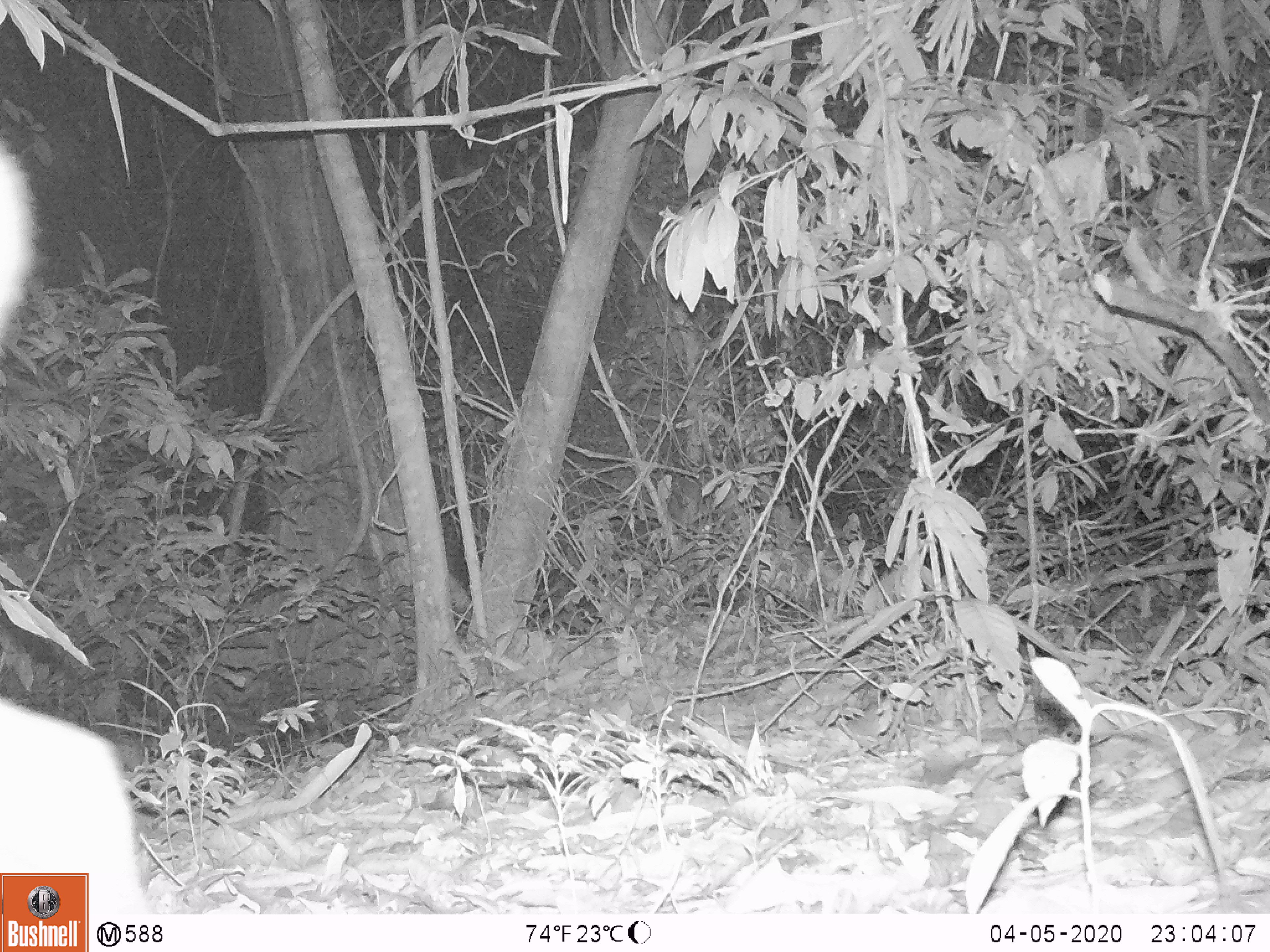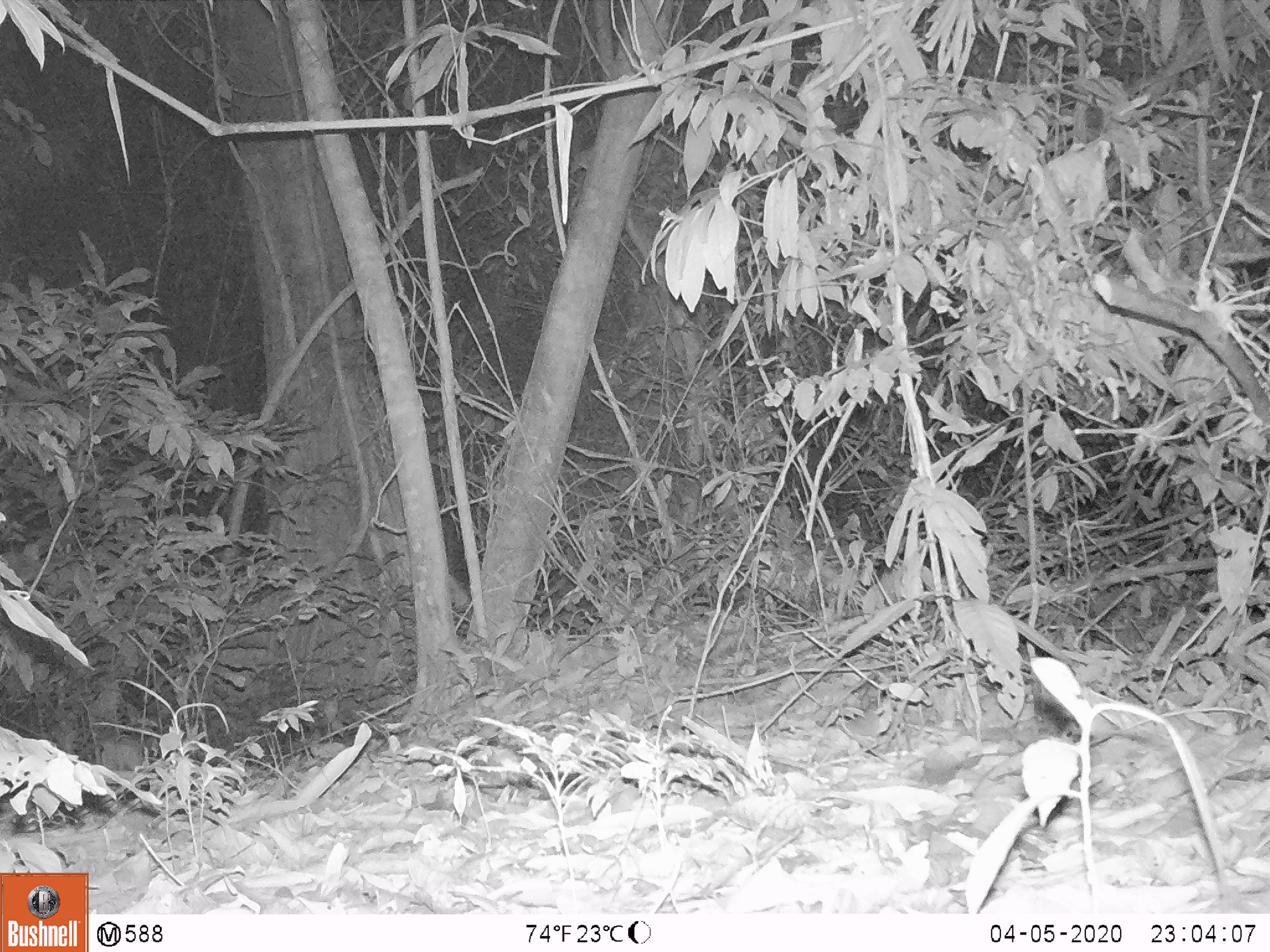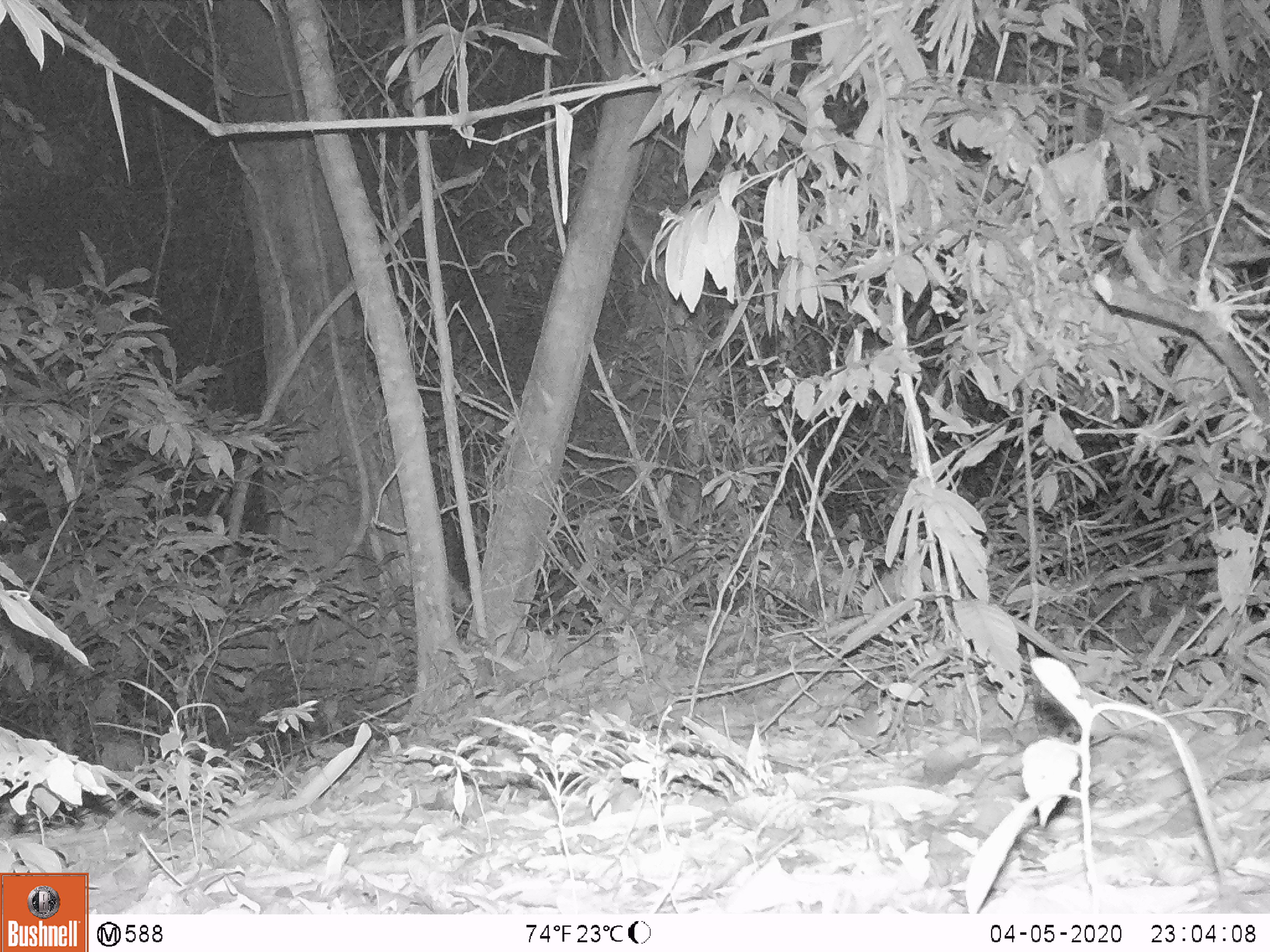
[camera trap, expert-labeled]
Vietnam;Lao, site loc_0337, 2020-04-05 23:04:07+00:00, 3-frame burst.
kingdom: Animalia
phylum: Chordata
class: Mammalia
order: Artiodactyla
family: Cervidae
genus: Muntiacus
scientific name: Muntiacus vuquangensis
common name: large-antlered muntjac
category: large antlered muntjac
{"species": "large antlered muntjac (large-antlered muntjac) (Muntiacus vuquangensis)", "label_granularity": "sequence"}